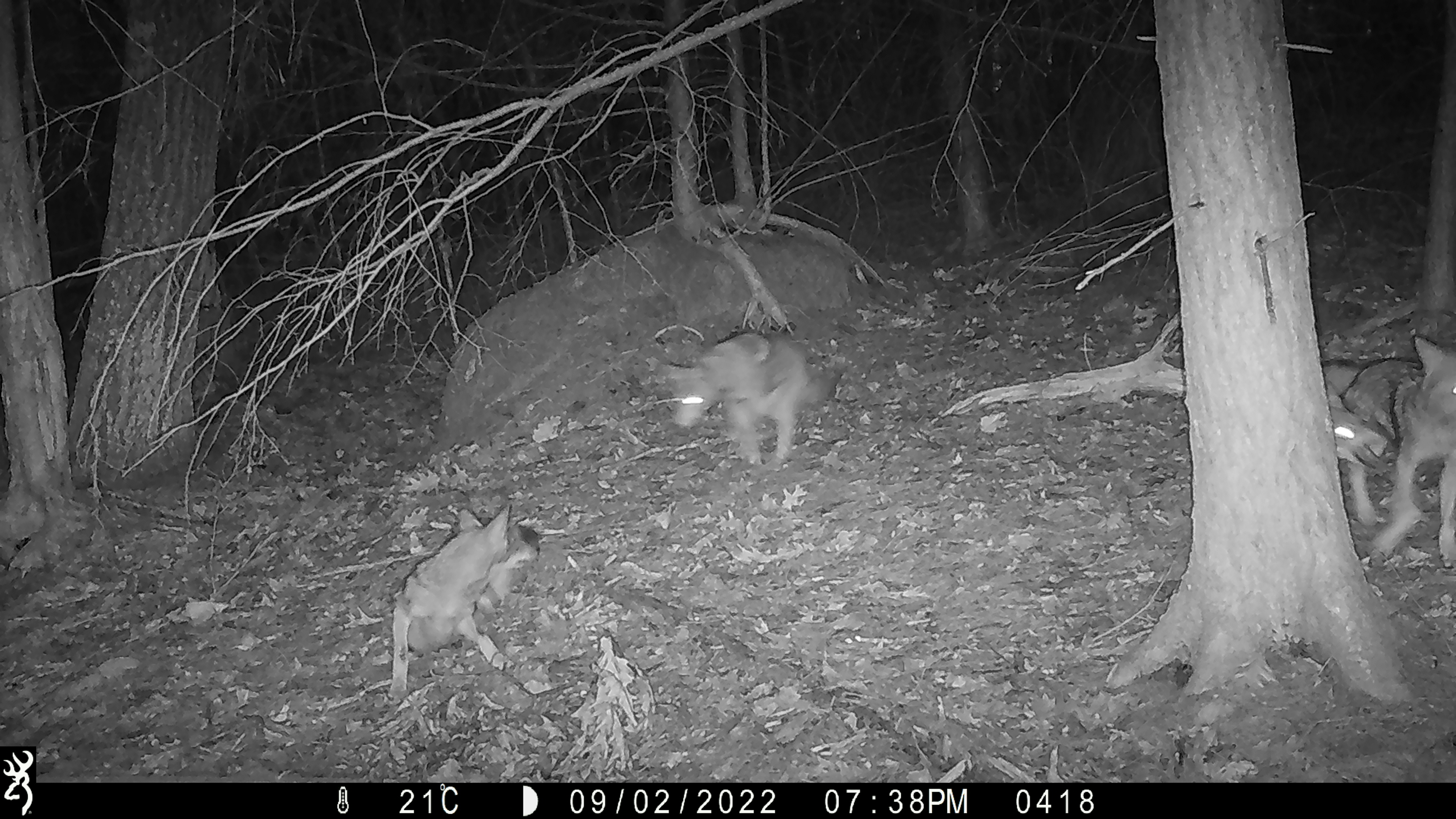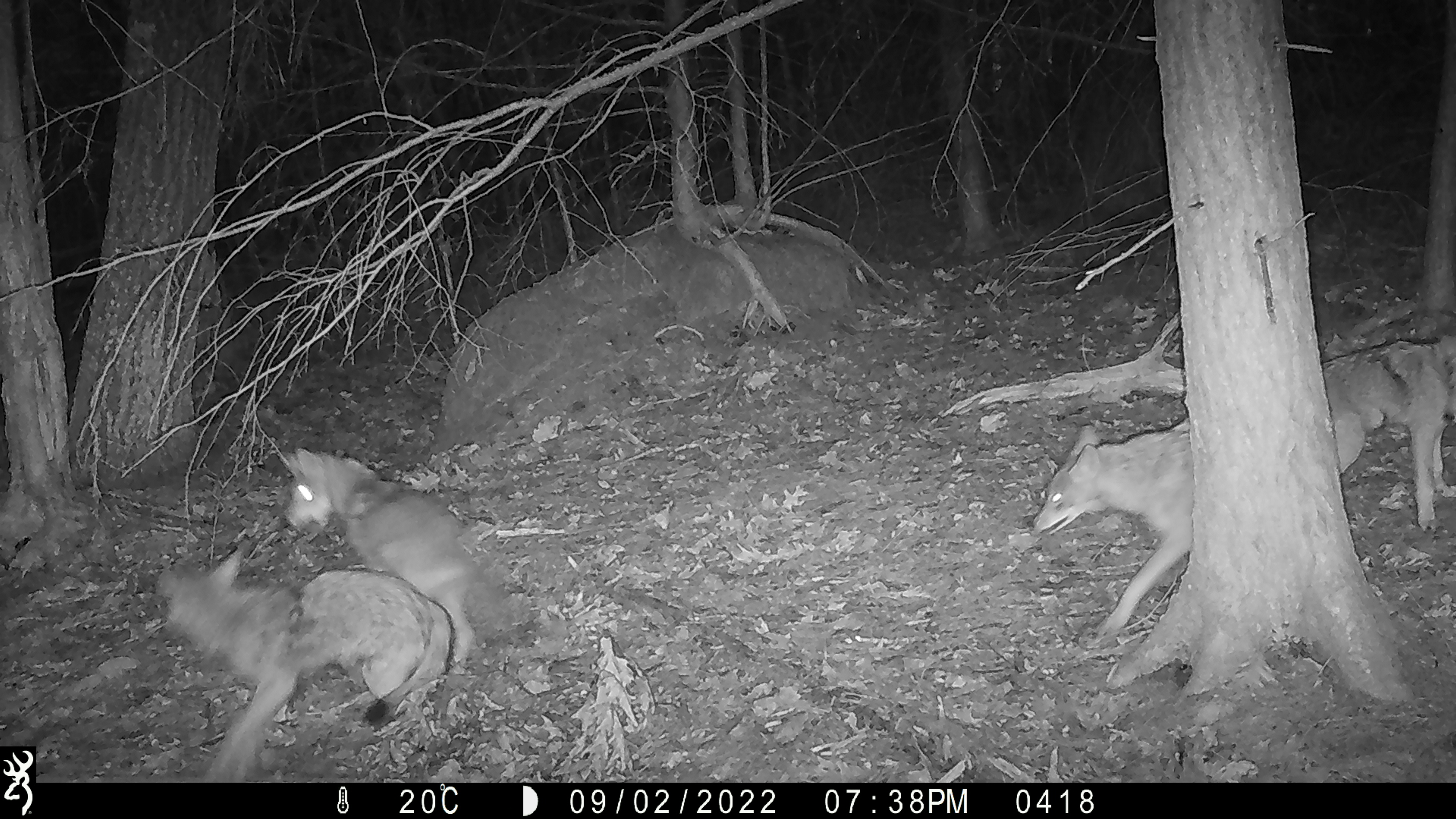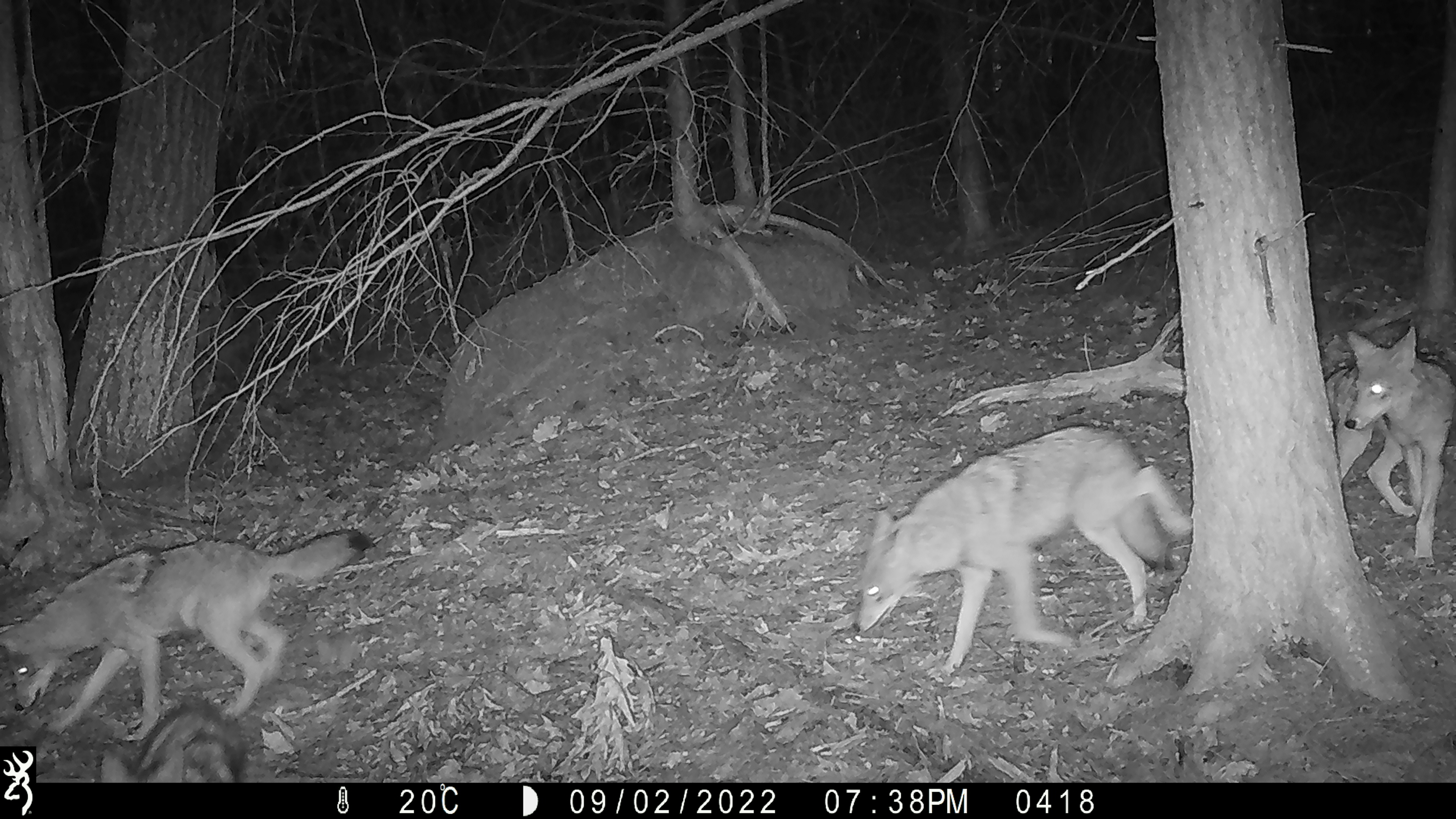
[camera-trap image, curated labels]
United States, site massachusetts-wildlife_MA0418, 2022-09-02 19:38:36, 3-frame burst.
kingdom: Animalia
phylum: Chordata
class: Mammalia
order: Carnivora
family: Canidae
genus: Canis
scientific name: Canis latrans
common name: coyote